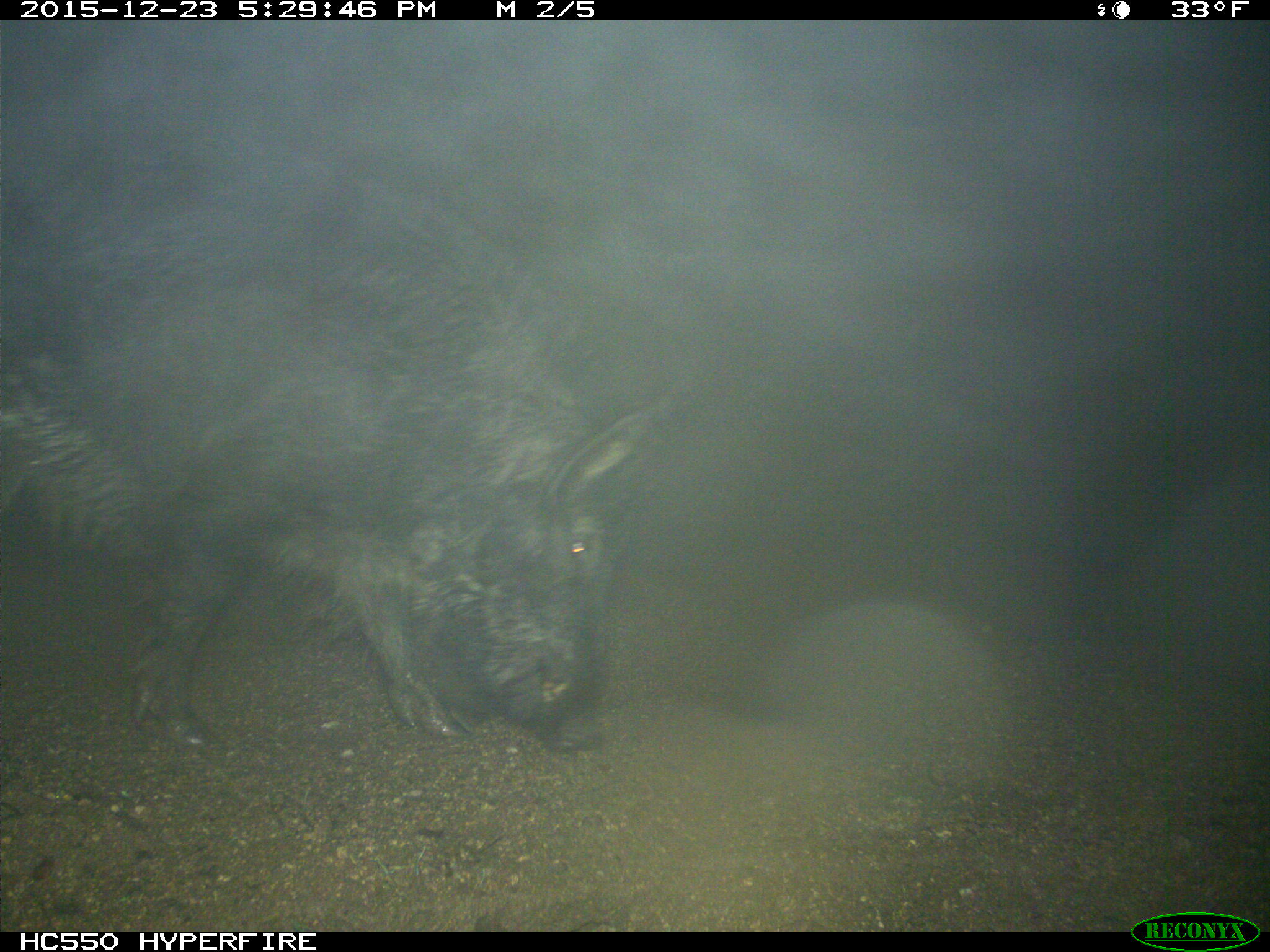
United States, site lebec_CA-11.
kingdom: Animalia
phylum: Chordata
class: Mammalia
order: Artiodactyla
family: Suidae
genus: Sus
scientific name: Sus scrofa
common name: wild boar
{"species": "Sus scrofa (wild boar)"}